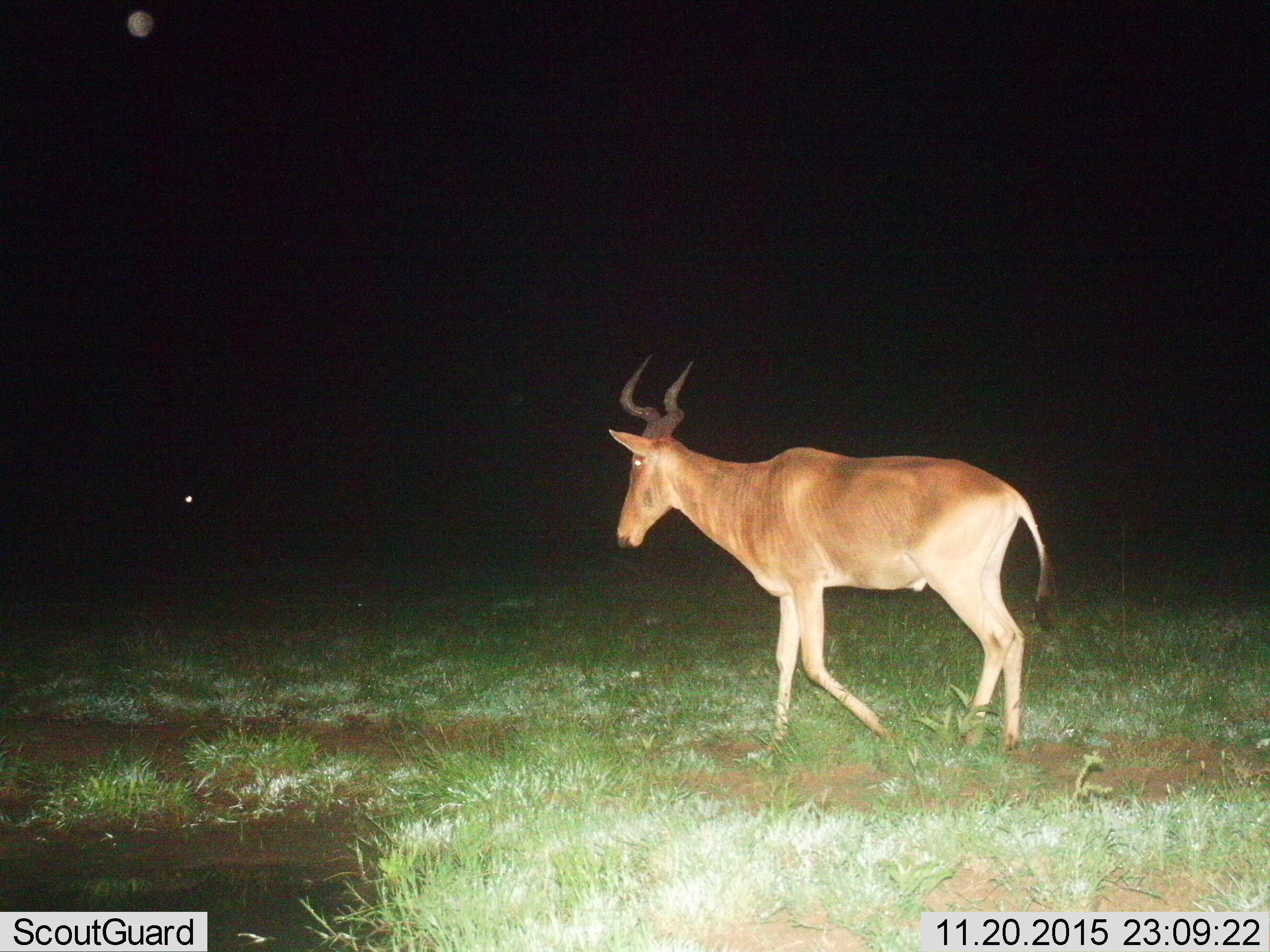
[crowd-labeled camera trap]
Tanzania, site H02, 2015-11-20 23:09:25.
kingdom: Animalia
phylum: Chordata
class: Mammalia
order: Artiodactyla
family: Bovidae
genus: Alcelaphus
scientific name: Alcelaphus buselaphus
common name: hartebeest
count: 1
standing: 10%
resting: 0%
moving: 90%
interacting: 0%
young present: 0%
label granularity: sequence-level